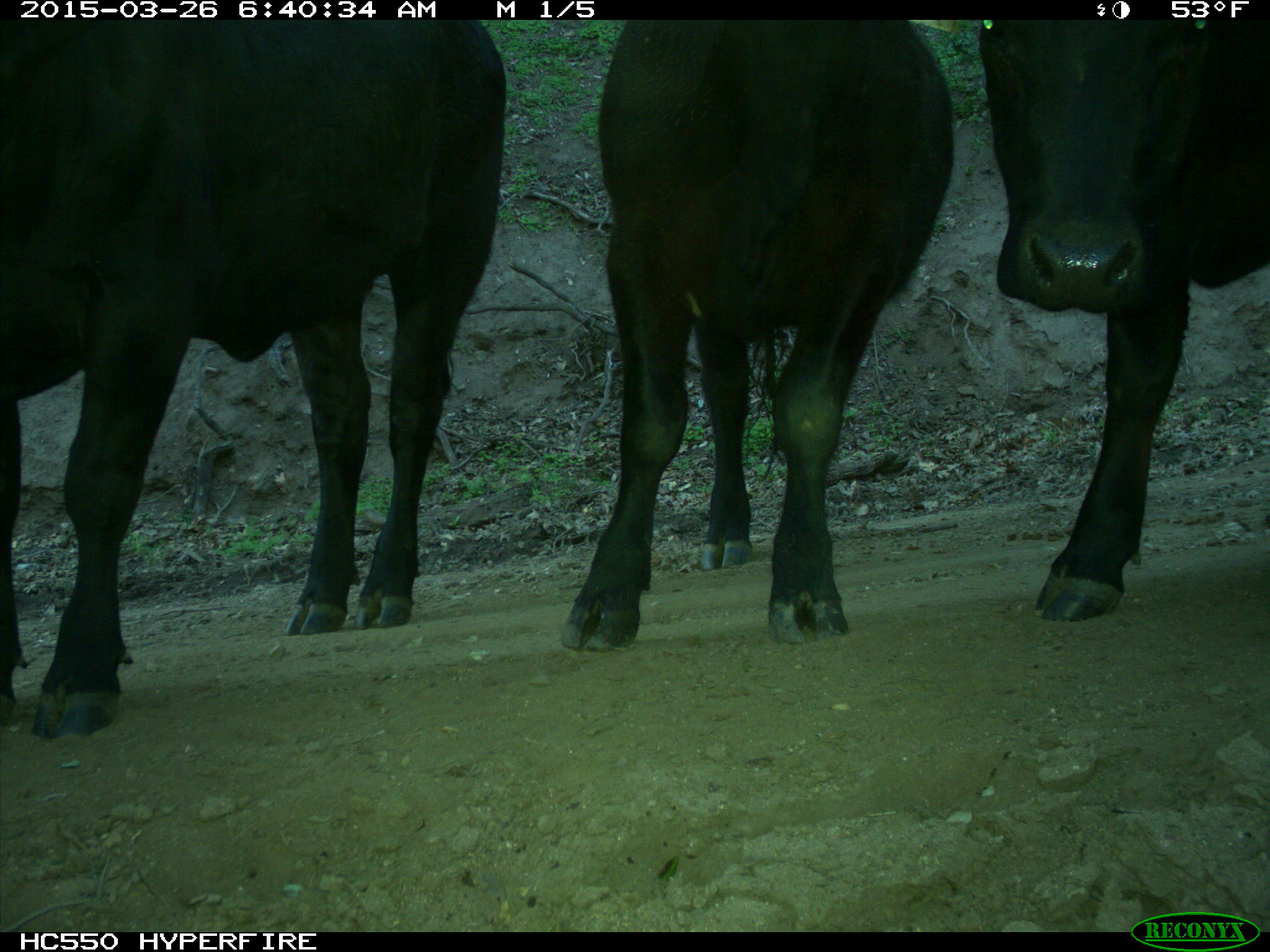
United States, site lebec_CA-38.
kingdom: Animalia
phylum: Chordata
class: Mammalia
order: Artiodactyla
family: Bovidae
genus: Bos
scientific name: Bos taurus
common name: domestic cow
Bos taurus (domestic cow).